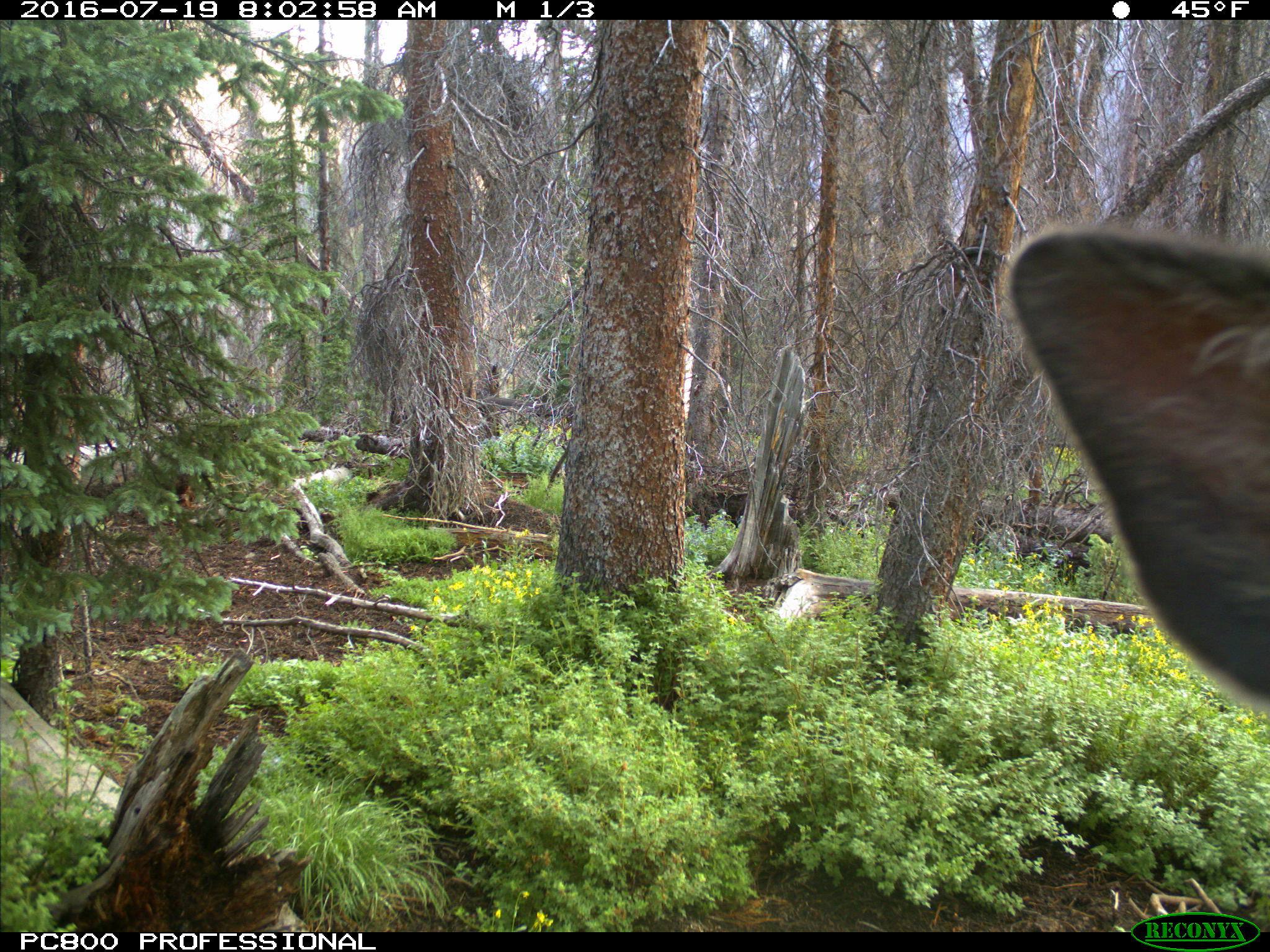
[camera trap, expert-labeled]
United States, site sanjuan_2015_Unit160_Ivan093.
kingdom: Animalia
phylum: Chordata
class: Mammalia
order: Artiodactyla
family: Cervidae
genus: Cervus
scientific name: Cervus elaphus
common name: red deer